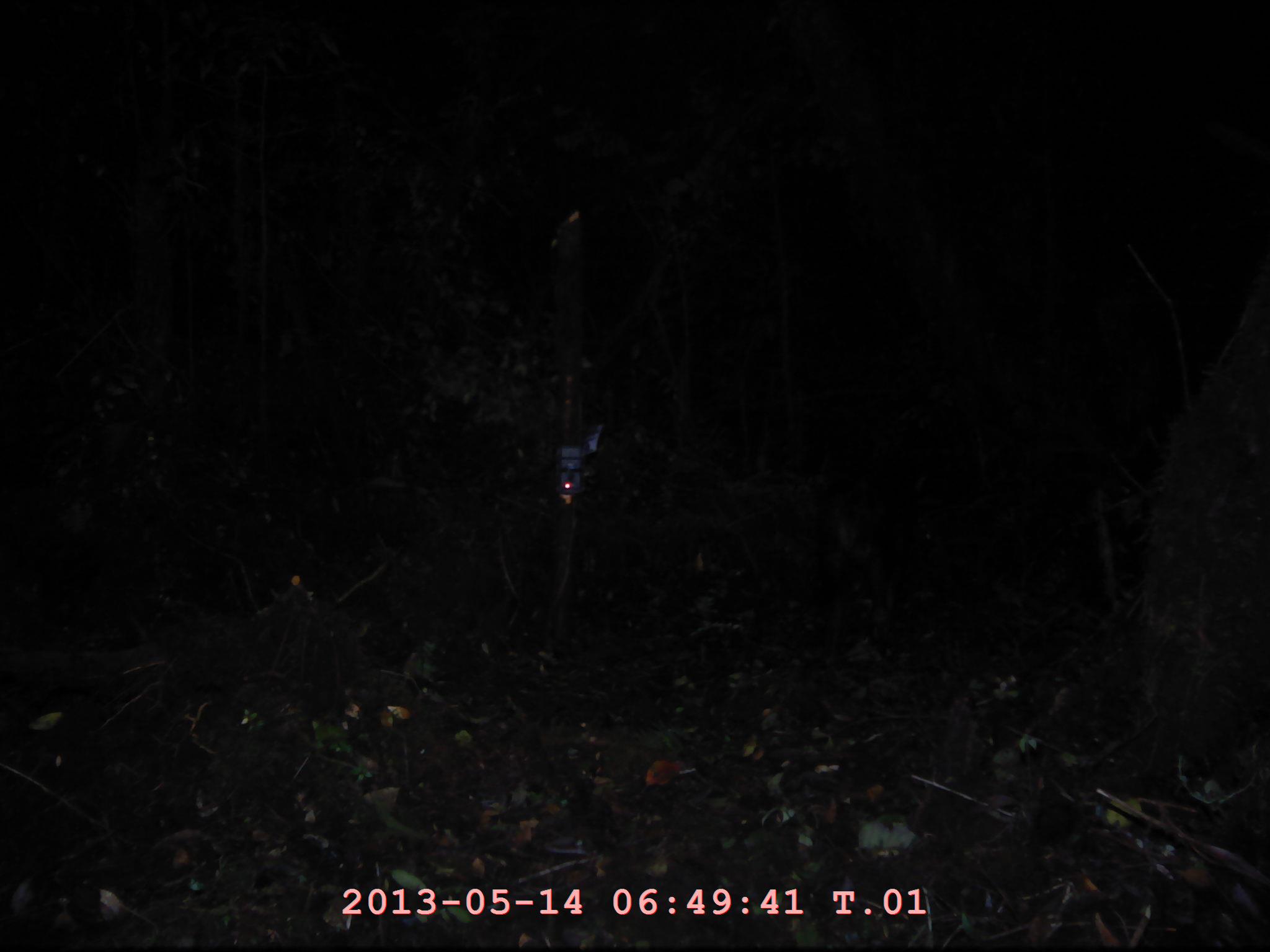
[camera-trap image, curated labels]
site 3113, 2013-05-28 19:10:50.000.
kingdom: Animalia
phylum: Chordata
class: Mammalia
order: Artiodactyla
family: Bovidae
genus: Capricornis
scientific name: Capricornis sumatraensis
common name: southern serow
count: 1